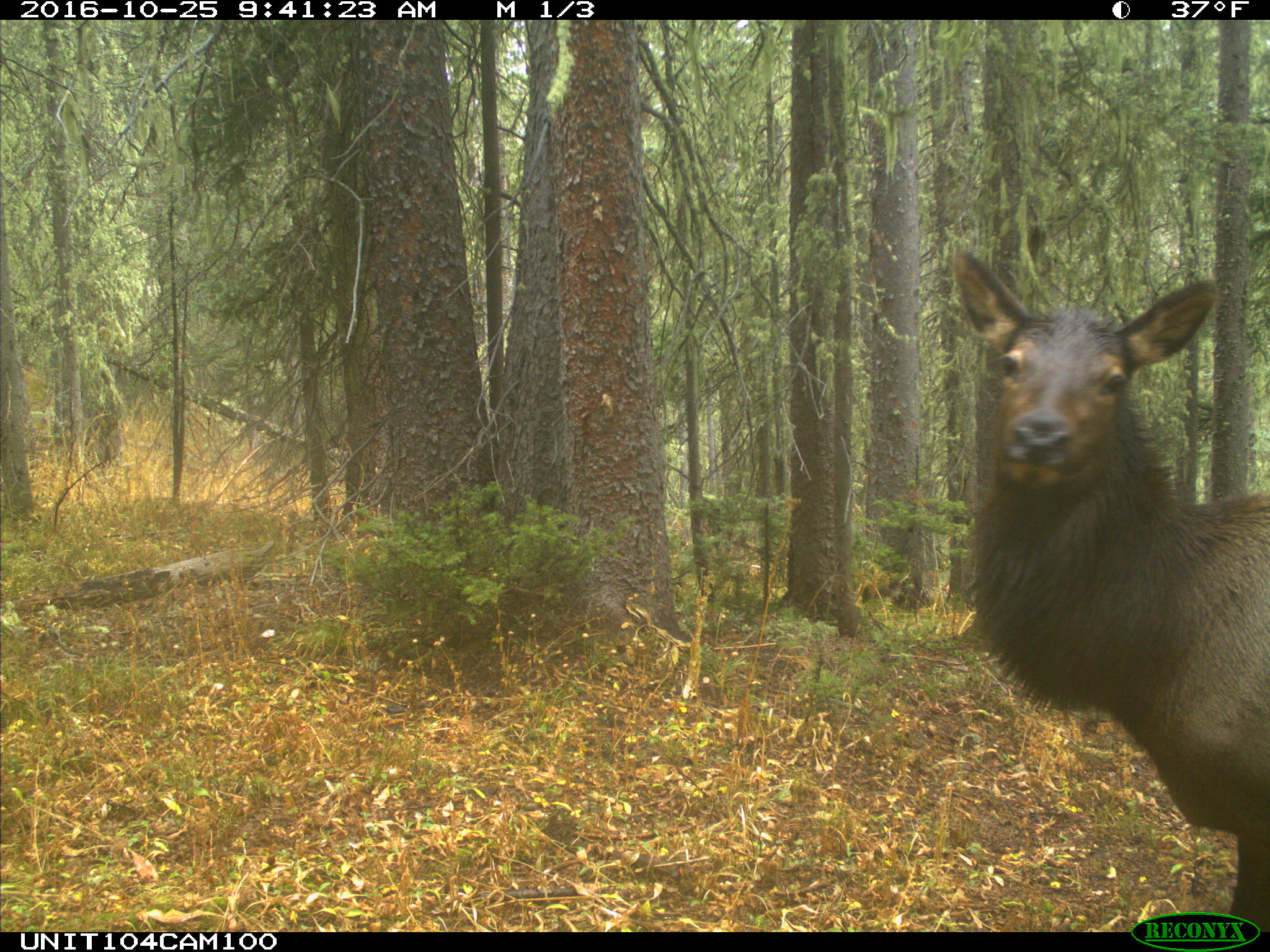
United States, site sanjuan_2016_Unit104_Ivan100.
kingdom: Animalia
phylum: Chordata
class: Mammalia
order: Artiodactyla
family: Cervidae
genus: Cervus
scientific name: Cervus elaphus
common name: red deer